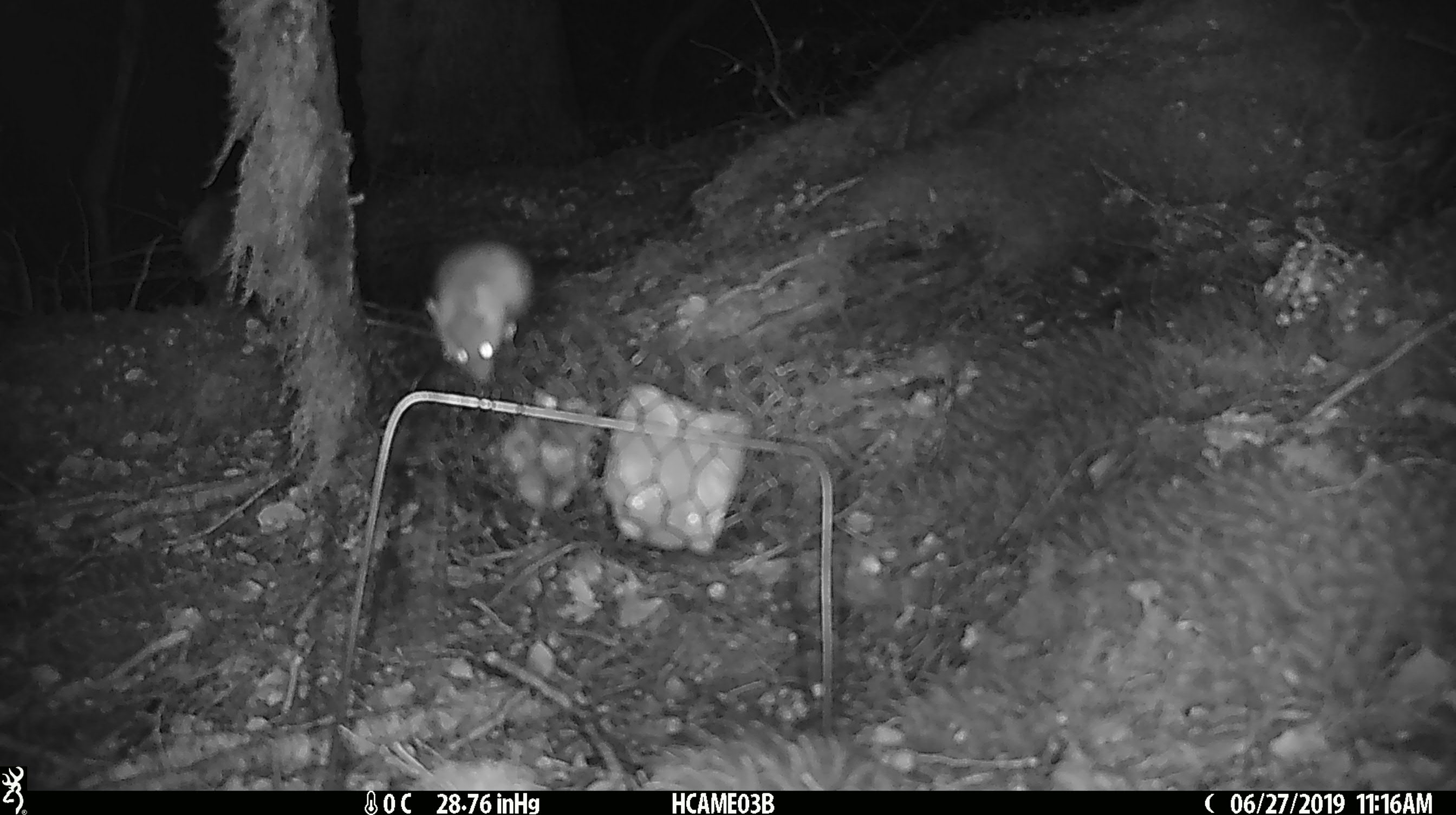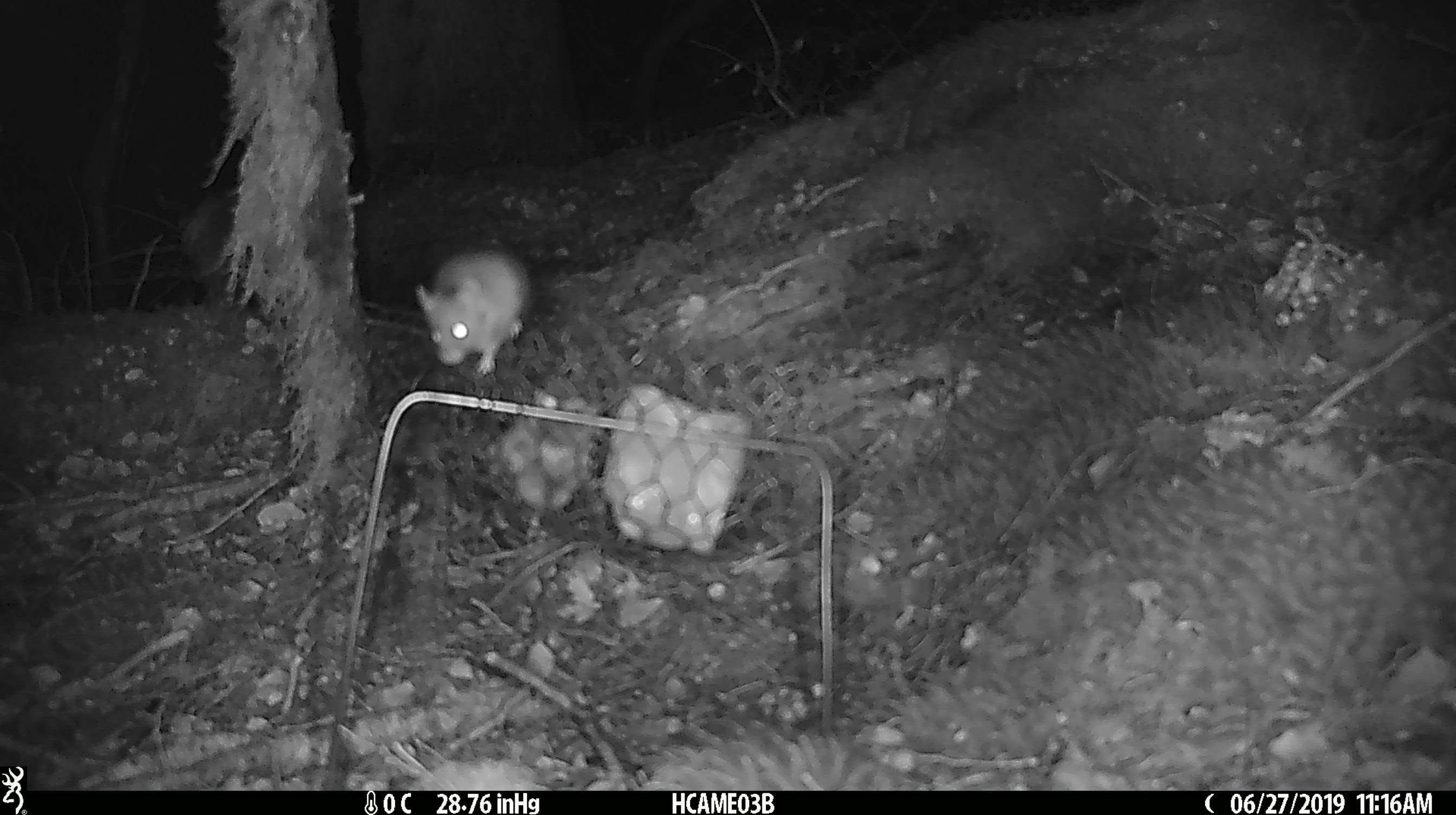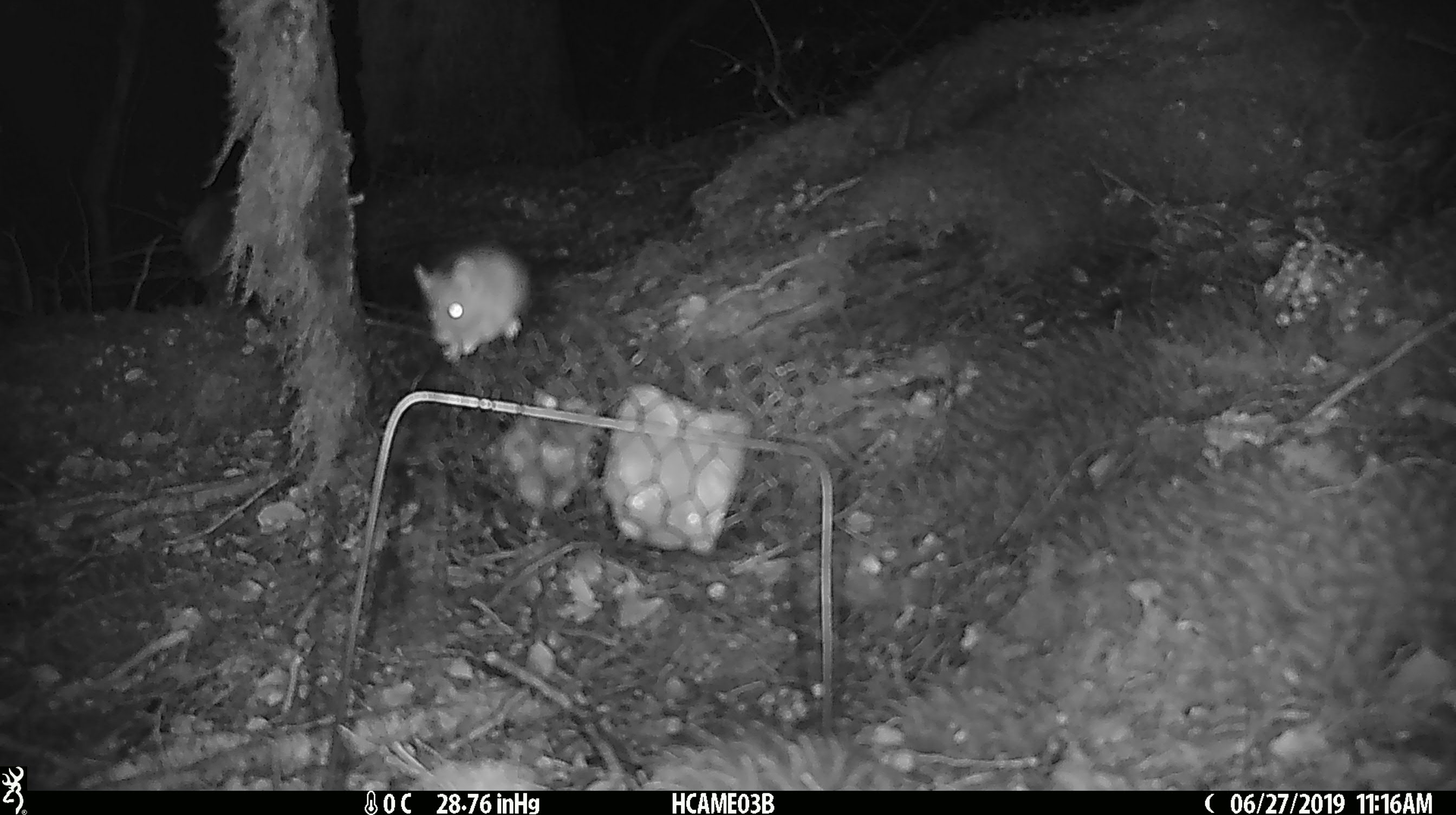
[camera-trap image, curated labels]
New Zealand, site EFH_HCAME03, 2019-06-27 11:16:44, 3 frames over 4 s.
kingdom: Animalia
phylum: Chordata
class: Mammalia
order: Rodentia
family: Muridae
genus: Mus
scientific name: Mus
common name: mouse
Mouse (Mus).